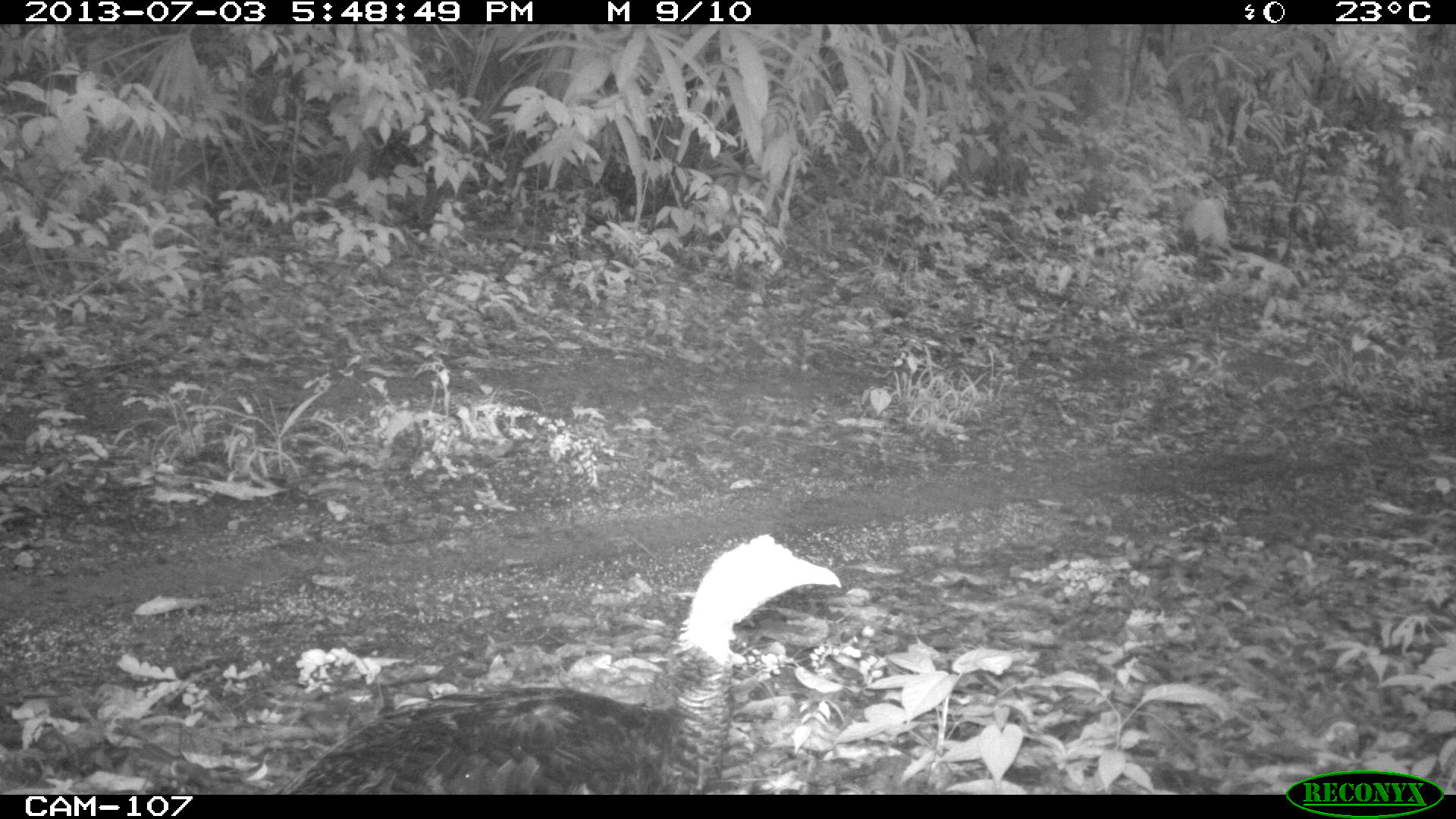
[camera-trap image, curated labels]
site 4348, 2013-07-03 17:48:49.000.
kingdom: Animalia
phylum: Chordata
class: Aves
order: Galliformes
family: Phasianidae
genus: Meleagris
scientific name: Meleagris ocellata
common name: ocellated turkey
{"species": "Meleagris ocellata (ocellated turkey)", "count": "1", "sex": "female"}